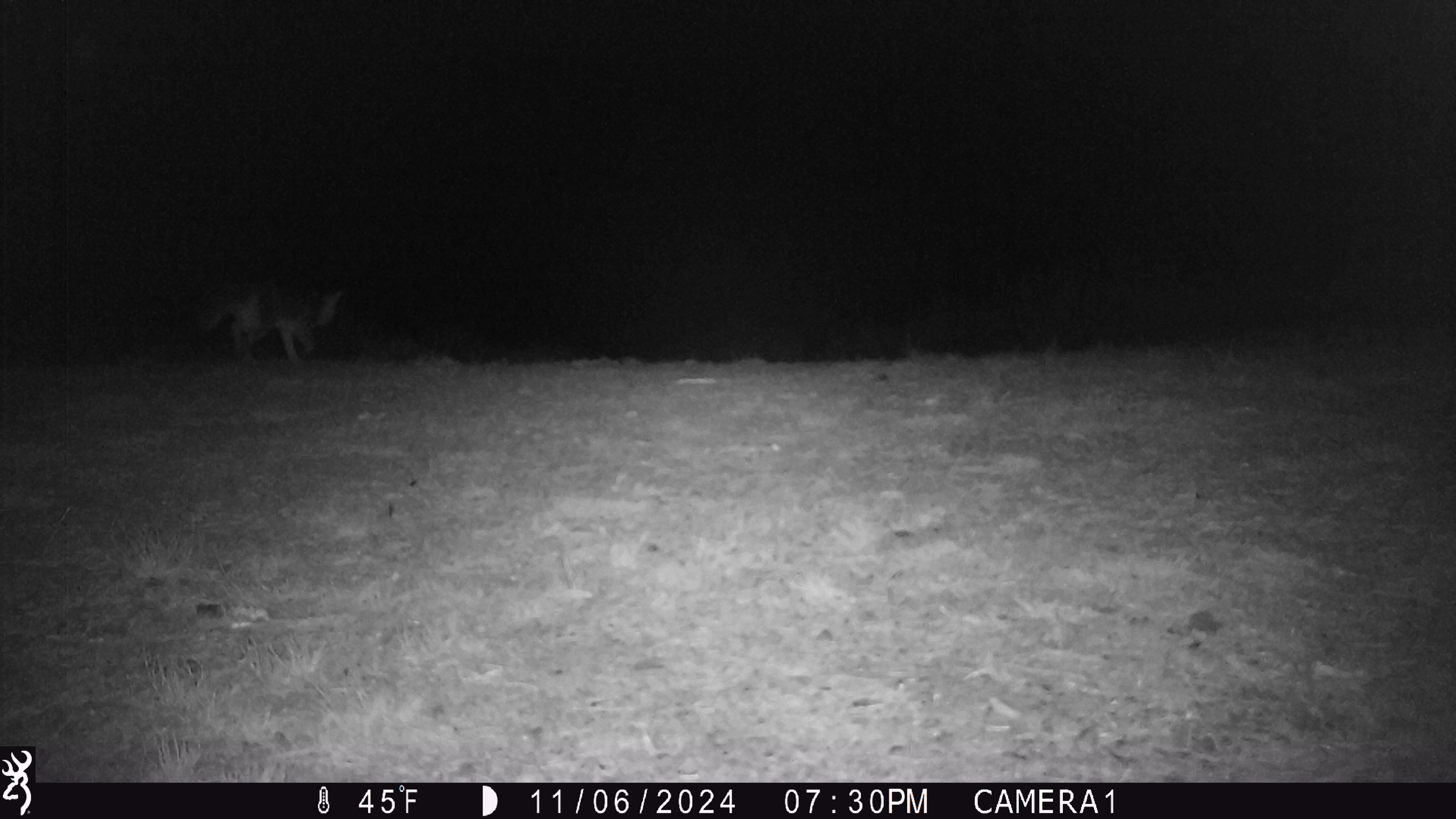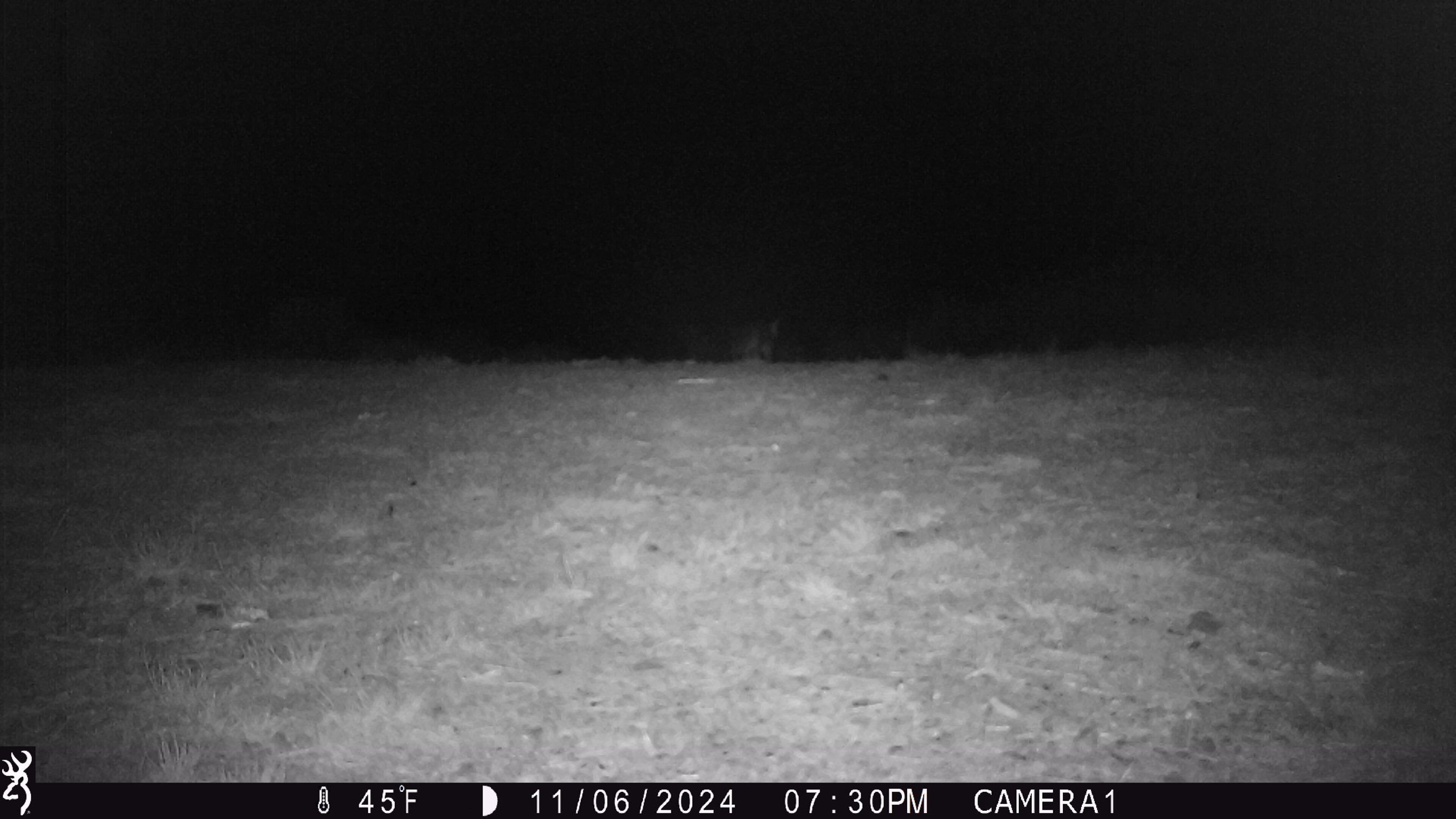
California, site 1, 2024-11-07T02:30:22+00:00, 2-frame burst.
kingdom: Animalia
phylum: Chordata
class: Mammalia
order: Carnivora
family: Canidae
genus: Urocyon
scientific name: Urocyon cinereoargenteus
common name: gray fox